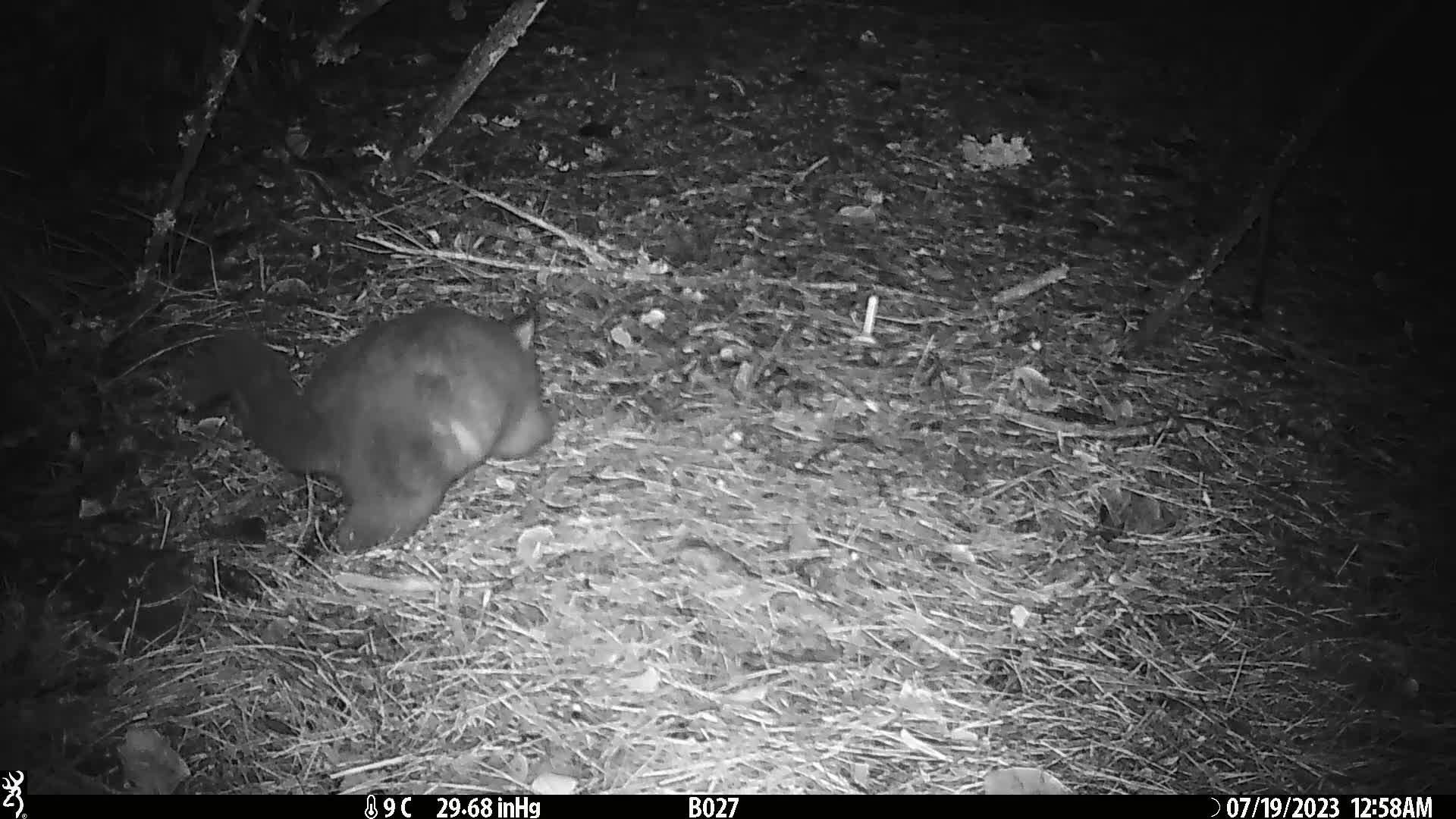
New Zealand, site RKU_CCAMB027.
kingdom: Animalia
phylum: Chordata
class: Mammalia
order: Diprotodontia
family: Phalangeridae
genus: Trichosurus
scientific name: Trichosurus vulpecula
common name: common brushtail possum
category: possum